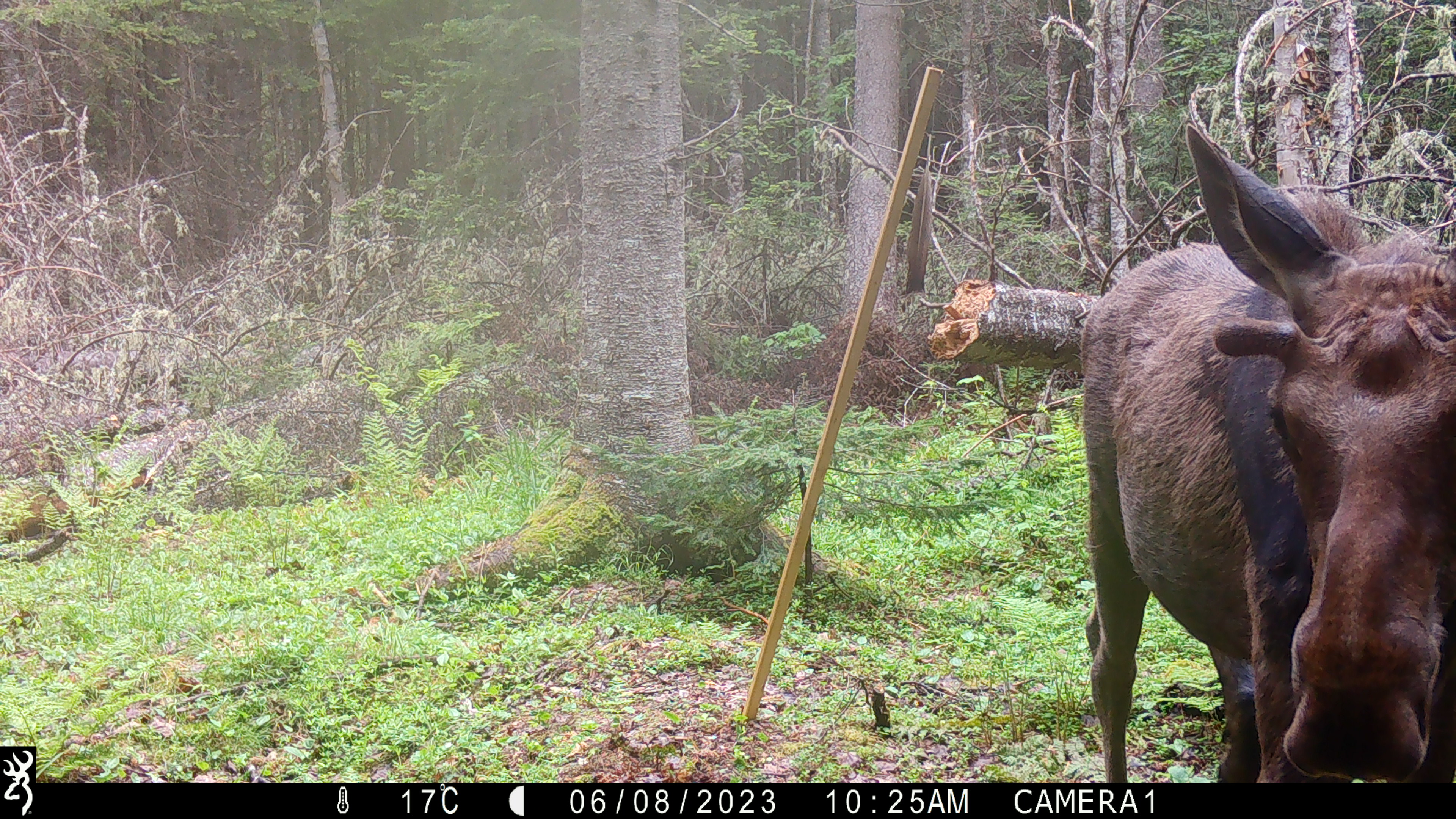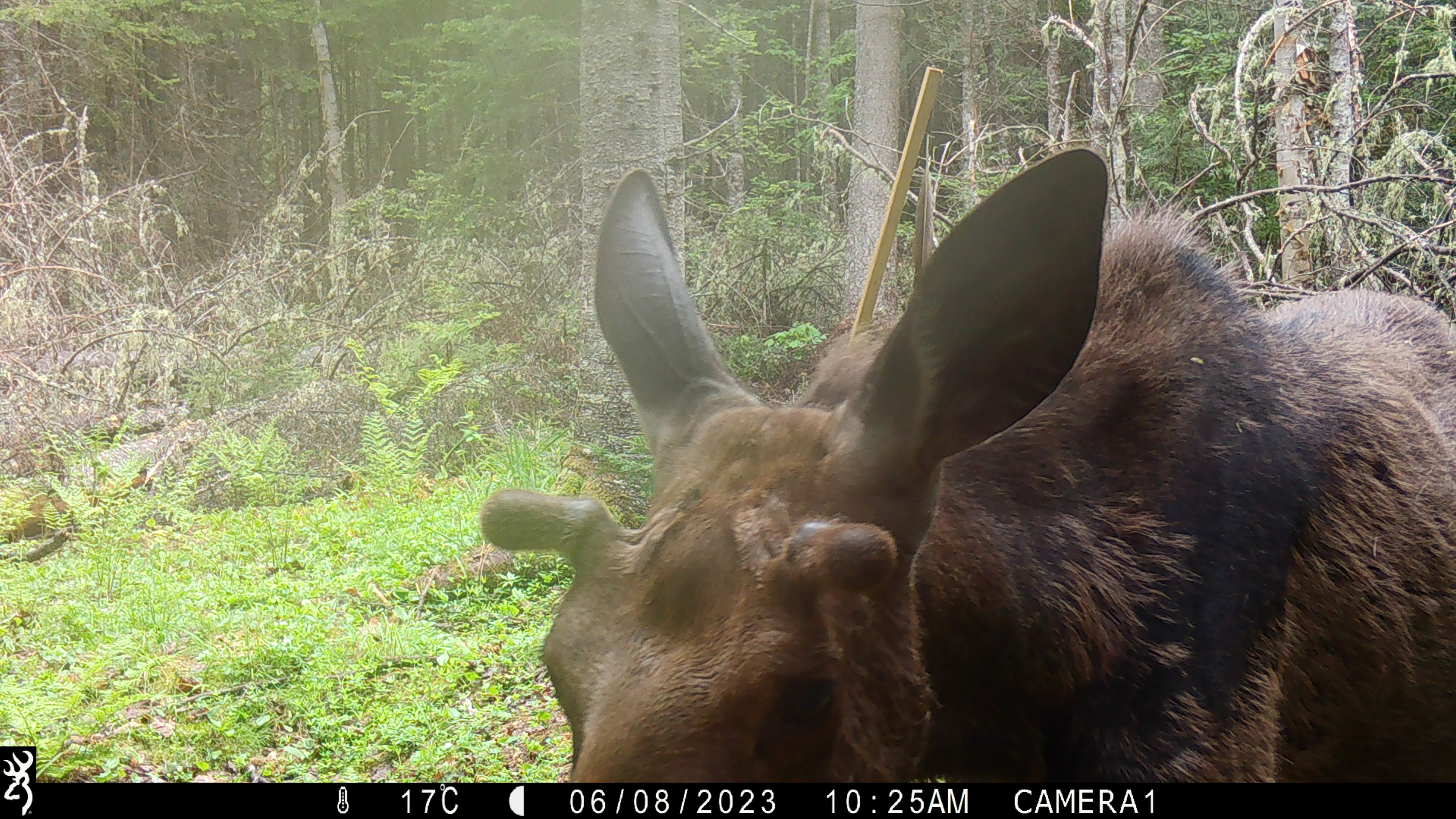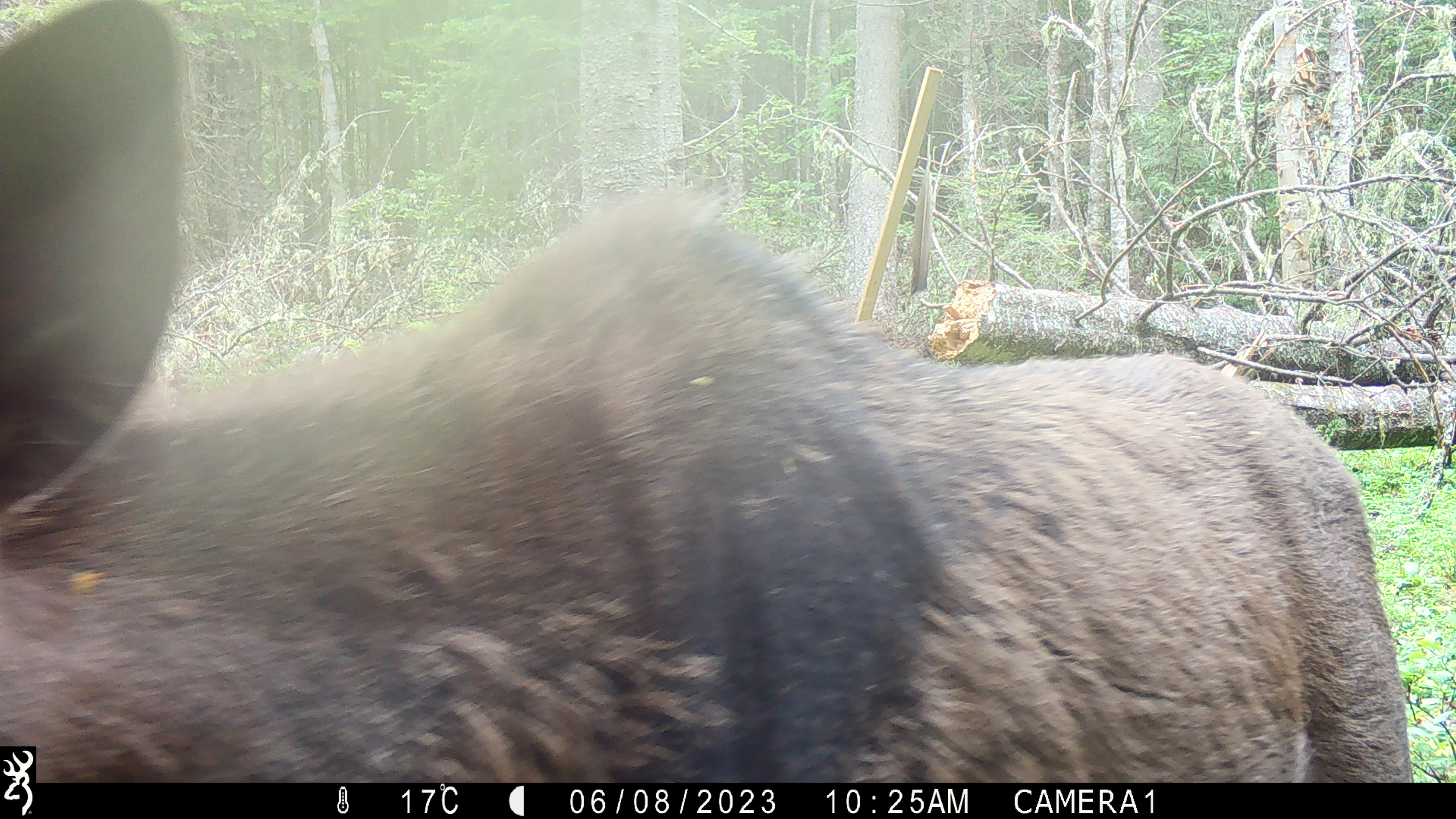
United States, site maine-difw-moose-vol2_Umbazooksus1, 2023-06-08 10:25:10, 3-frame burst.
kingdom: Animalia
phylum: Chordata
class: Mammalia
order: Artiodactyla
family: Cervidae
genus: Alces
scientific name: Alces alces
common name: moose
Moose (Alces alces).